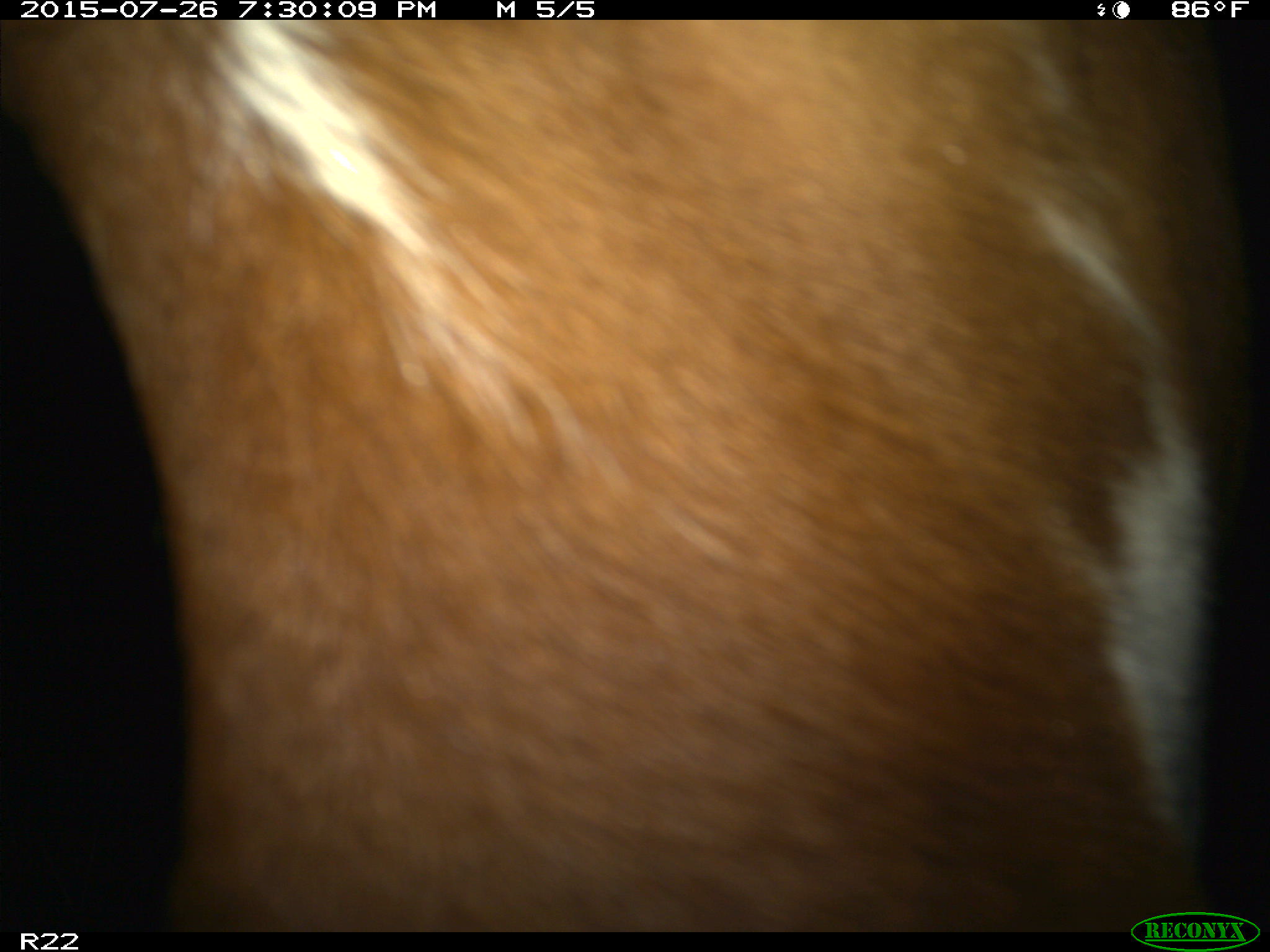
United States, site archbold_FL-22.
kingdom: Animalia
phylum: Chordata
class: Mammalia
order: Artiodactyla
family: Bovidae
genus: Bos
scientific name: Bos taurus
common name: domestic cow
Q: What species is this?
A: Bos taurus (domestic cow).